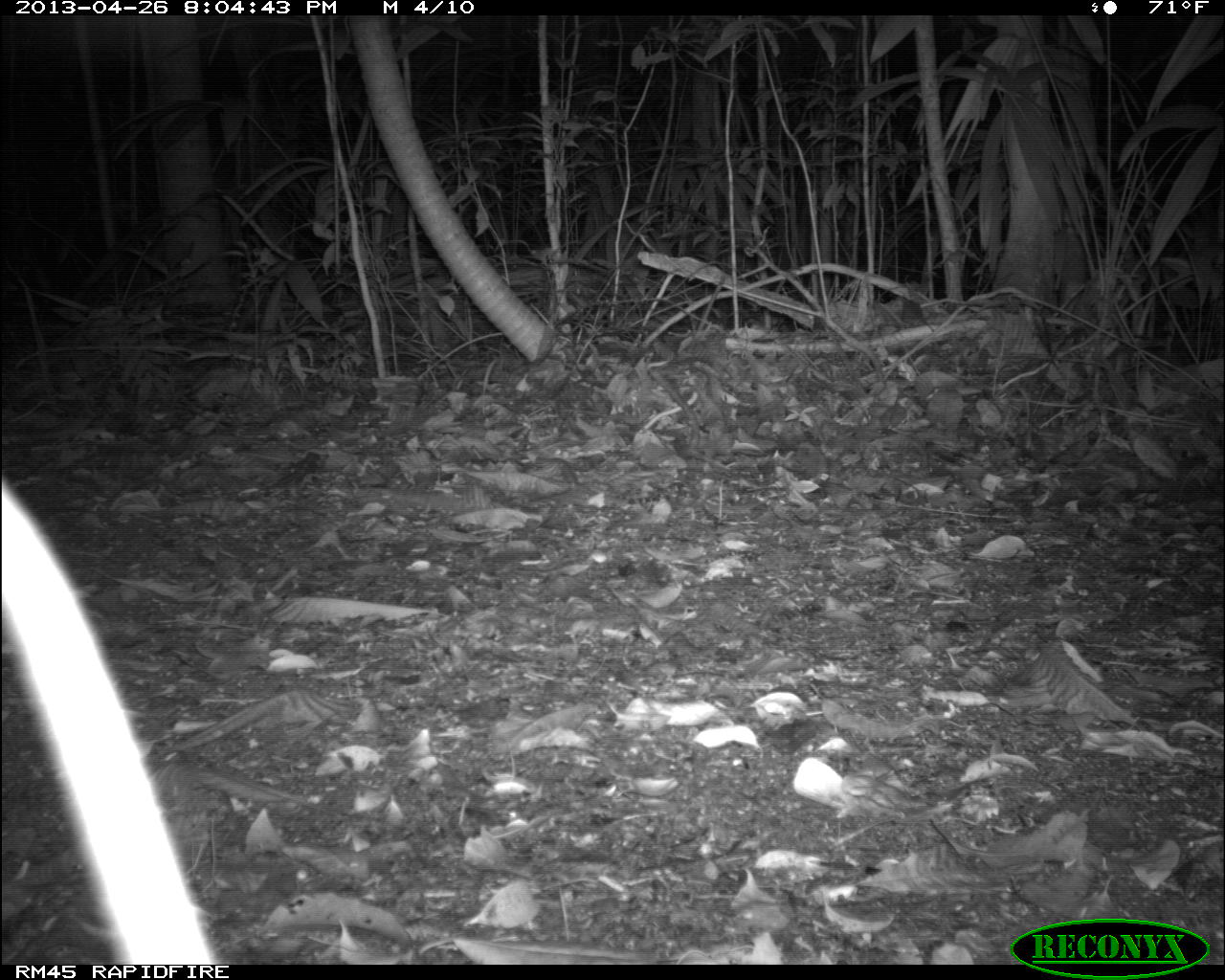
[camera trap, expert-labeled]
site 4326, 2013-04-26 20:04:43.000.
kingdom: Animalia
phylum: Chordata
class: Mammalia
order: Didelphimorphia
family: Didelphidae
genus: Didelphis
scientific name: Didelphis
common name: american opossums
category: didelphis sp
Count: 1.